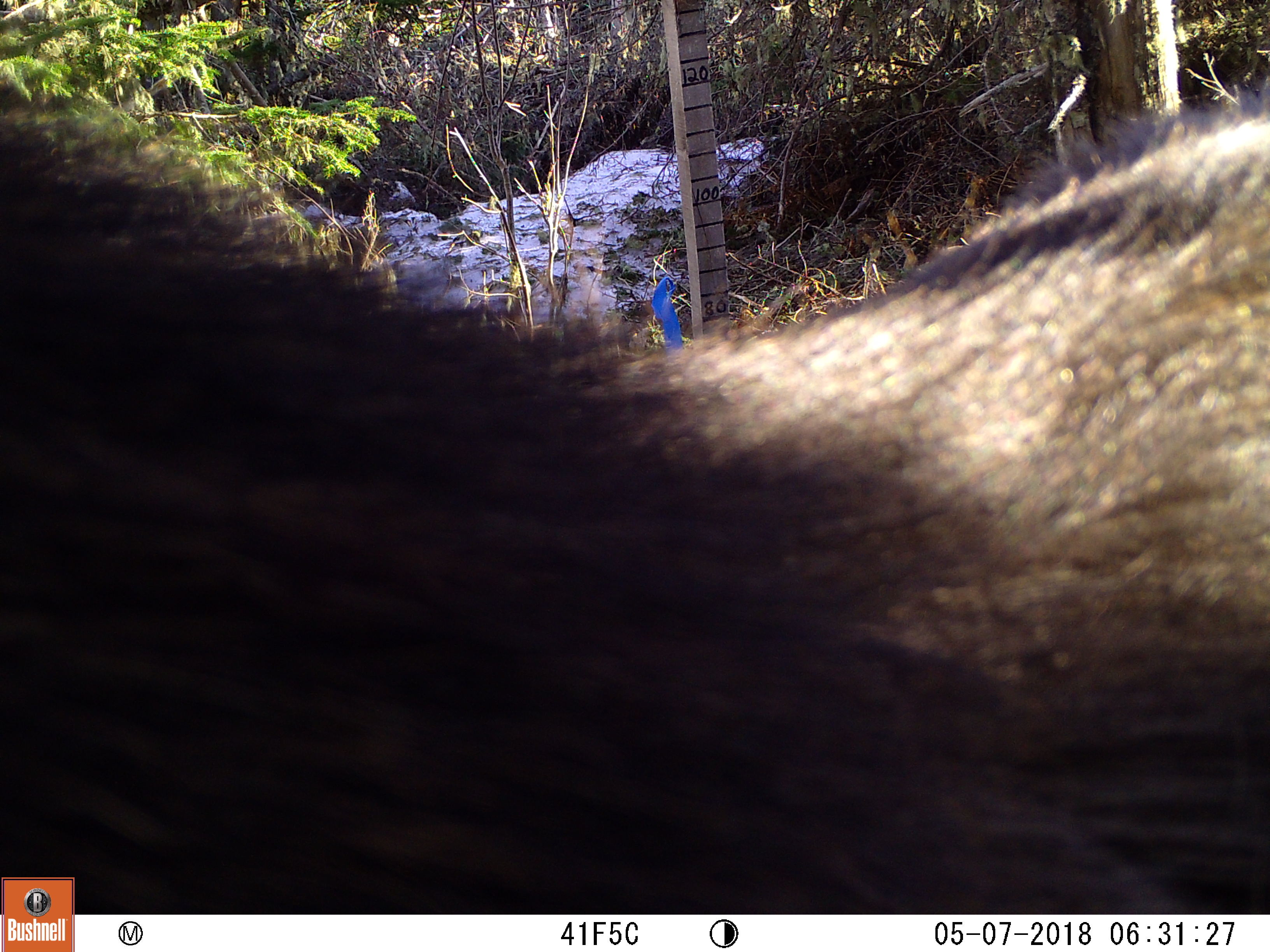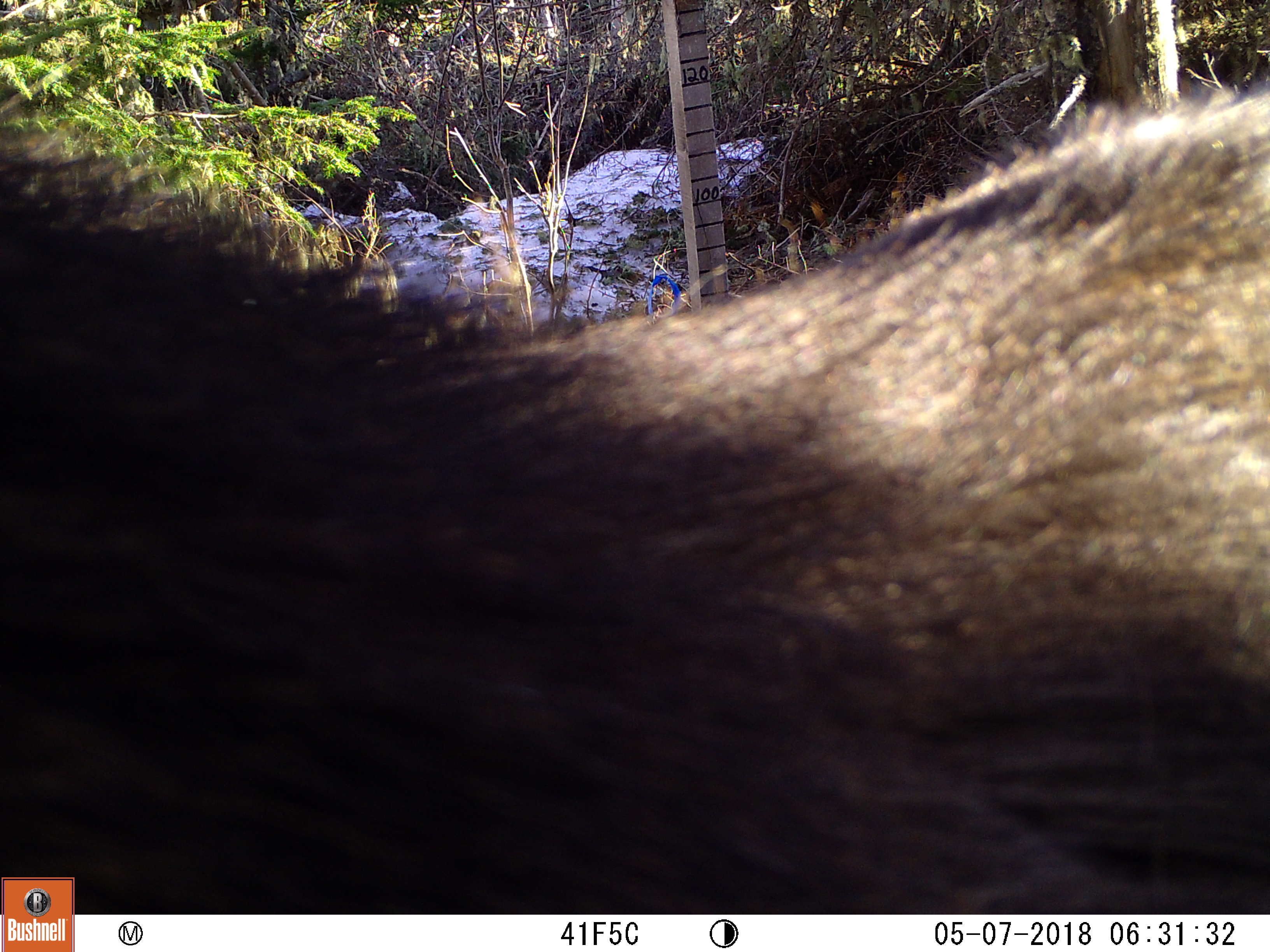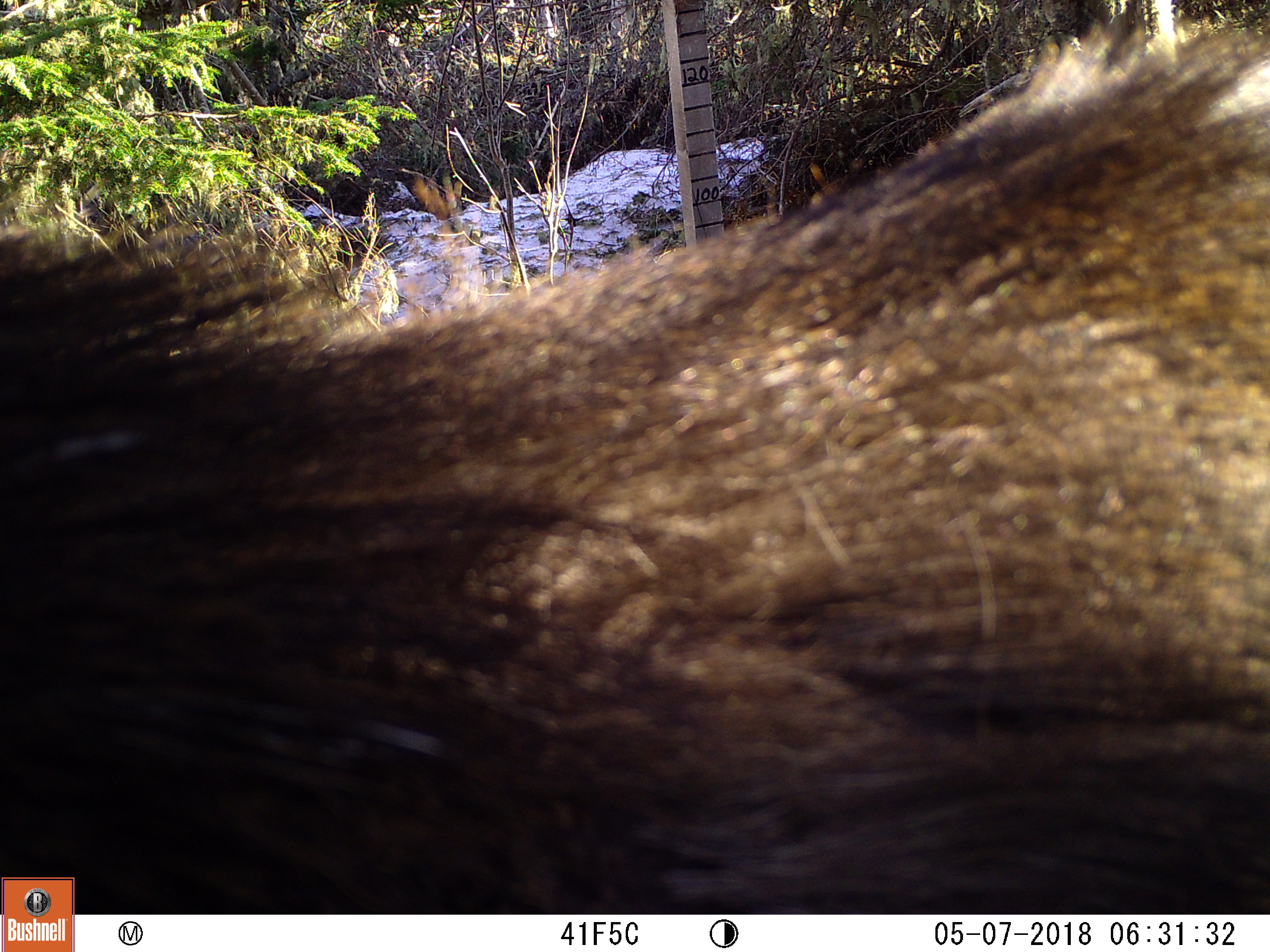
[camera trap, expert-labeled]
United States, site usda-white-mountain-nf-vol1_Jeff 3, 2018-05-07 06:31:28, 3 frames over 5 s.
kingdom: Animalia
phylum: Chordata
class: Mammalia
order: Artiodactyla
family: Cervidae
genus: Alces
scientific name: Alces alces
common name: moose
Moose (Alces alces).